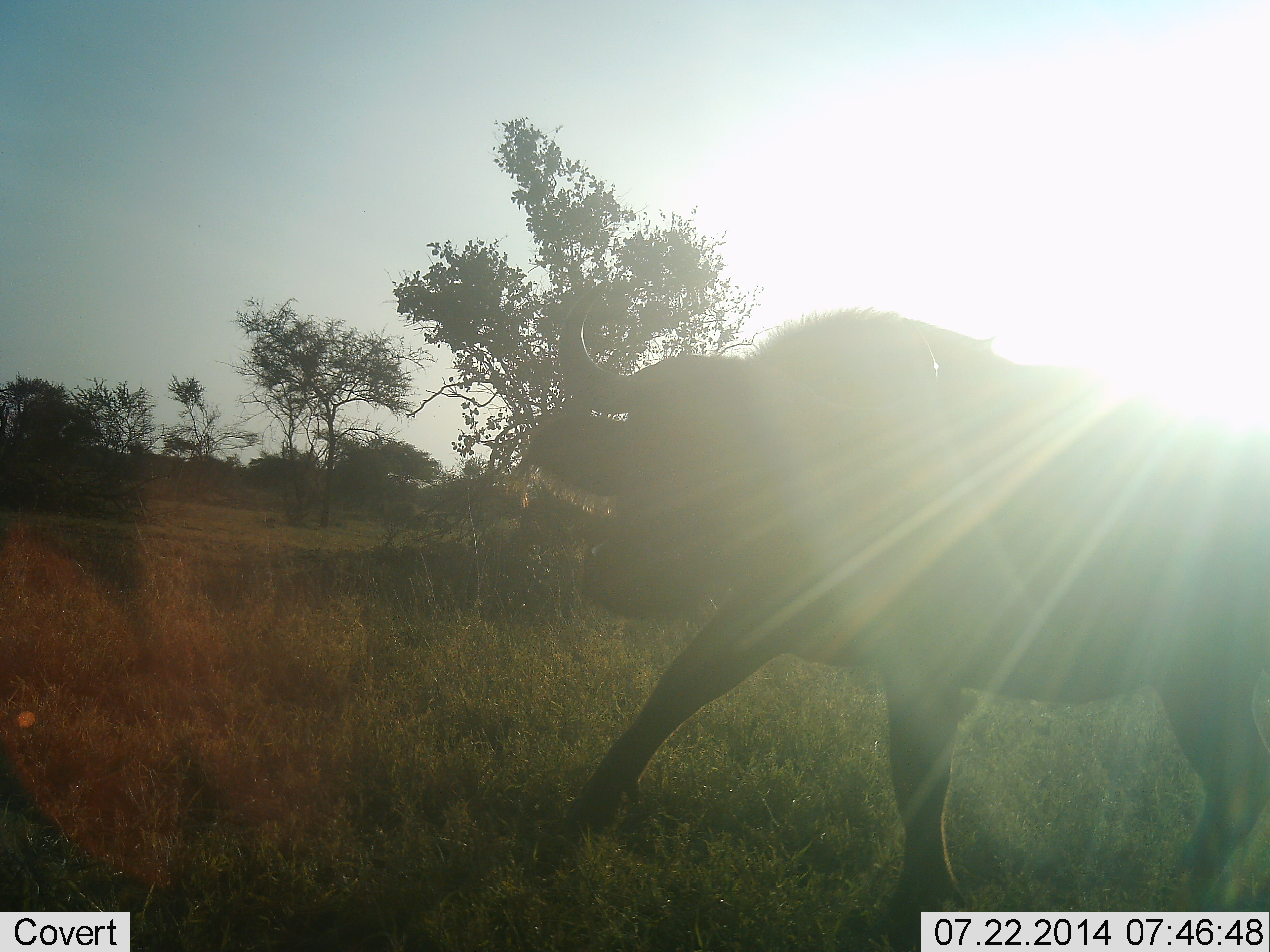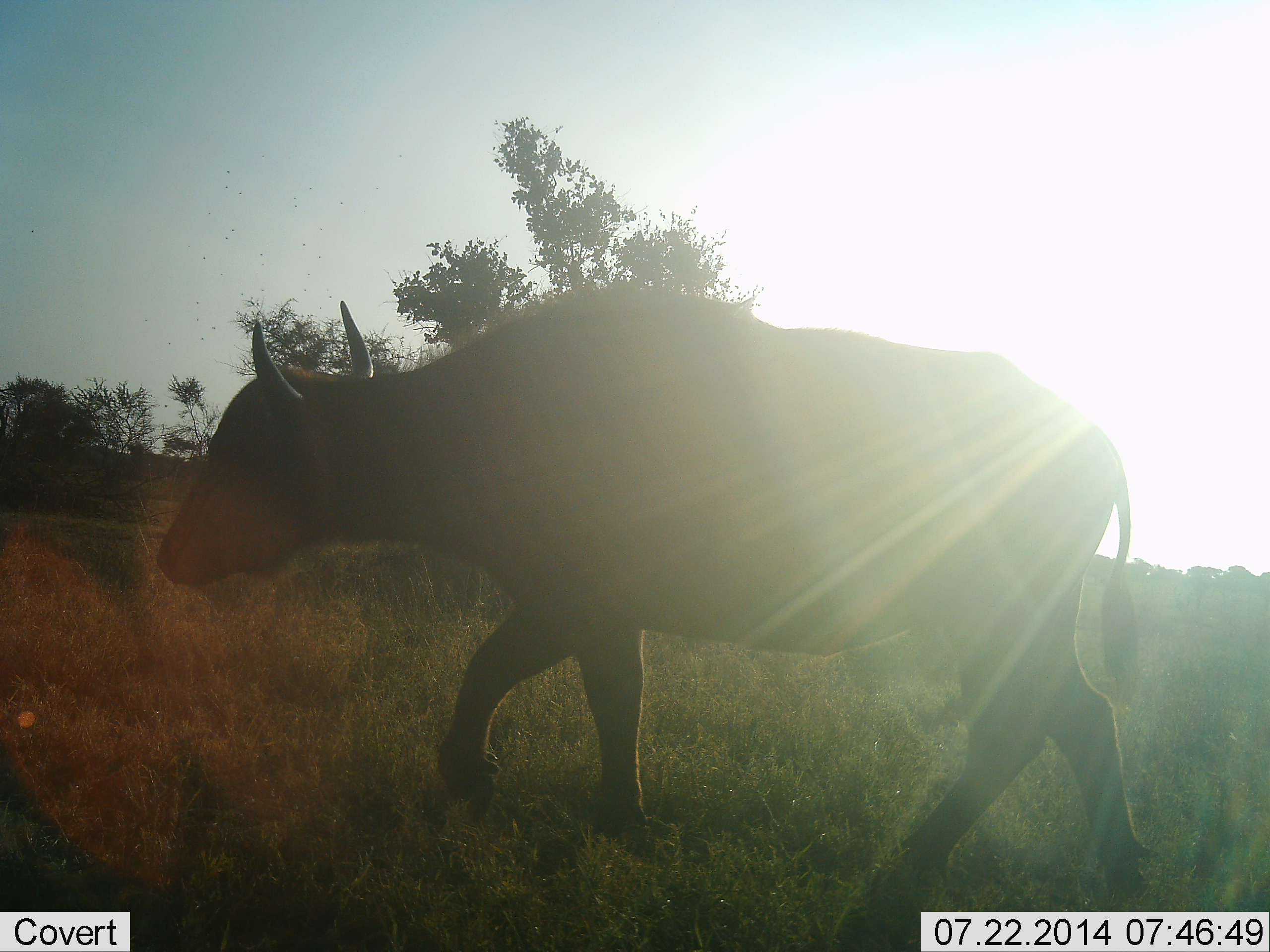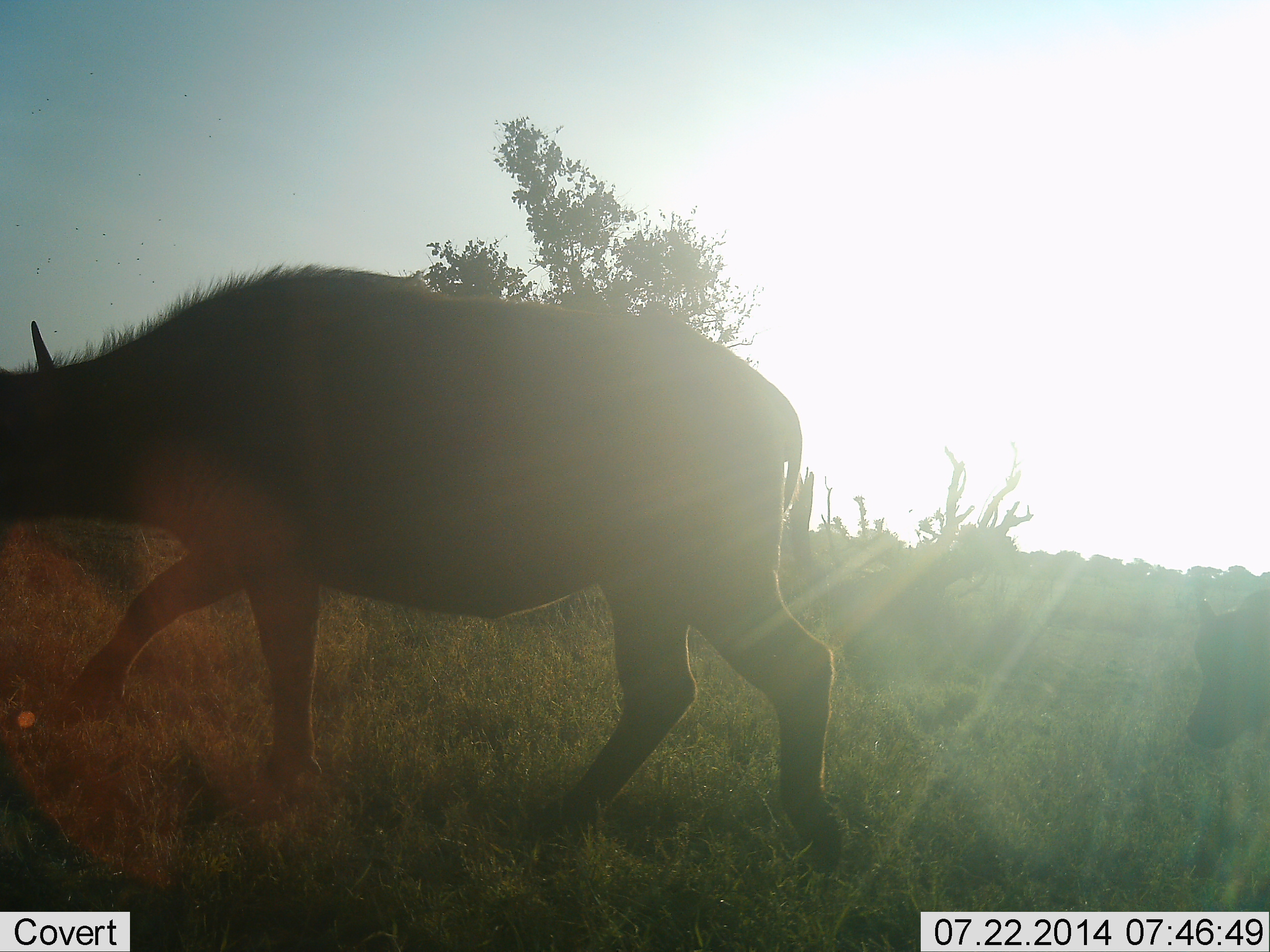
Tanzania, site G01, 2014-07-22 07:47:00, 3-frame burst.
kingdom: Animalia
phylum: Chordata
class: Mammalia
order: Artiodactyla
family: Bovidae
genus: Syncerus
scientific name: Syncerus caffer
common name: cape buffalo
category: buffalo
Buffalo (cape buffalo) (Syncerus caffer), count 2. Behavior (volunteer vote fractions): standing 0%, resting 0%, moving 100%, interacting 0%. Young present (vote fraction): 10%. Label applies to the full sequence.